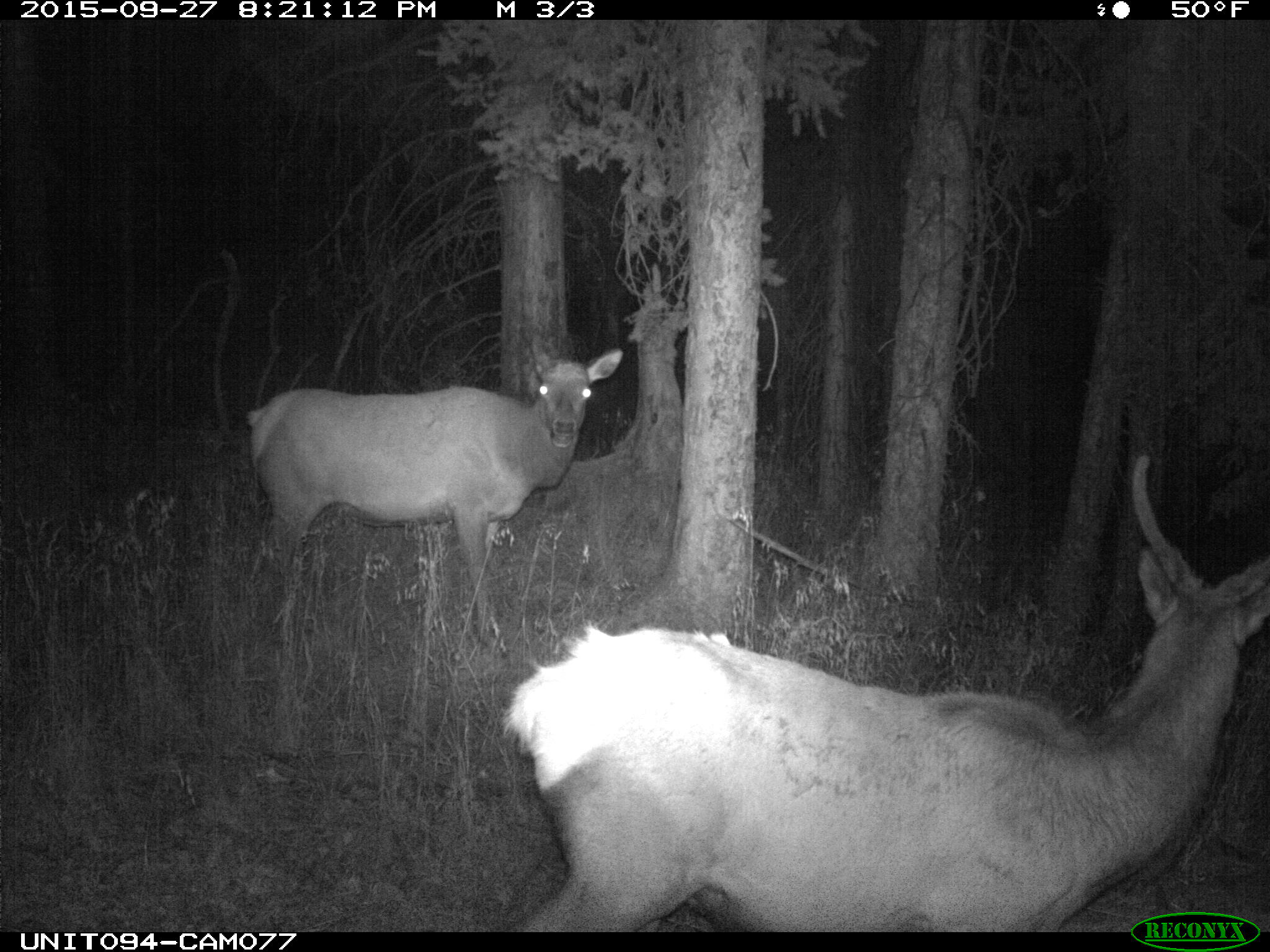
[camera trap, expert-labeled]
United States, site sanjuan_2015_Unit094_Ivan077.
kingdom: Animalia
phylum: Chordata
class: Mammalia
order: Artiodactyla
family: Cervidae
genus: Cervus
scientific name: Cervus elaphus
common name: red deer